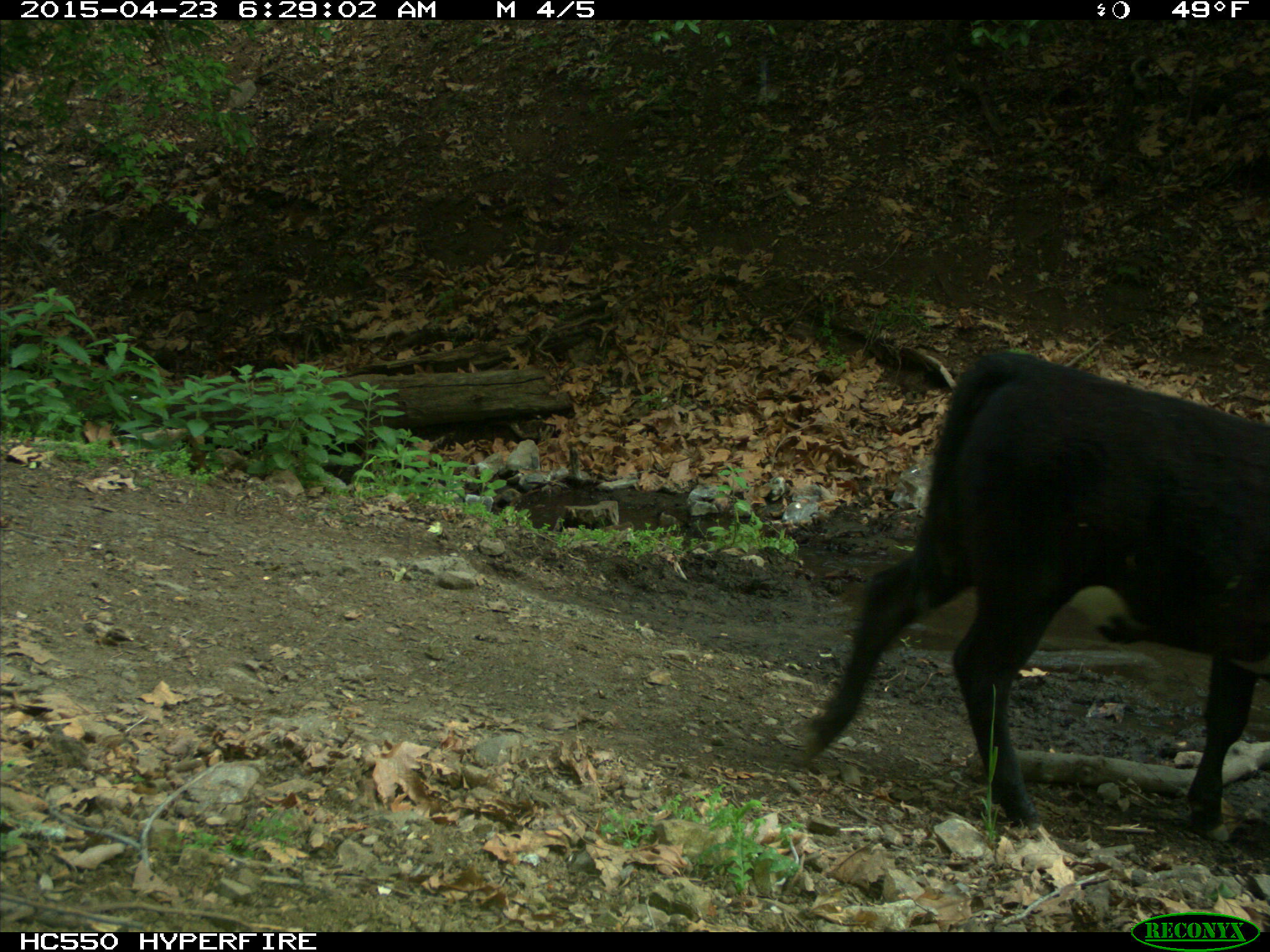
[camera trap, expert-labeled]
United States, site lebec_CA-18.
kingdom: Animalia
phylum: Chordata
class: Mammalia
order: Artiodactyla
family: Bovidae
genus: Bos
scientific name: Bos taurus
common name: domestic cow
Bos taurus (domestic cow).